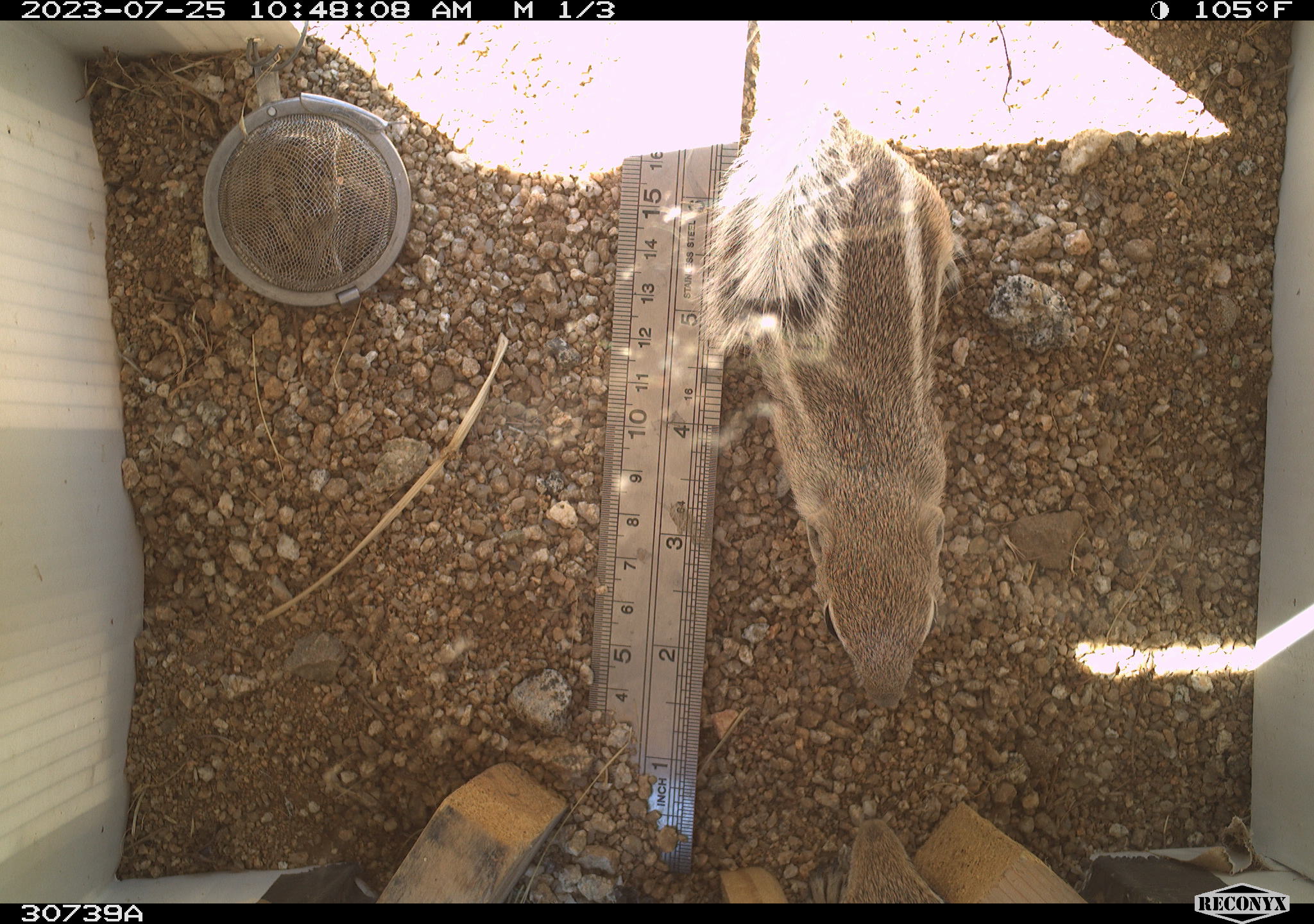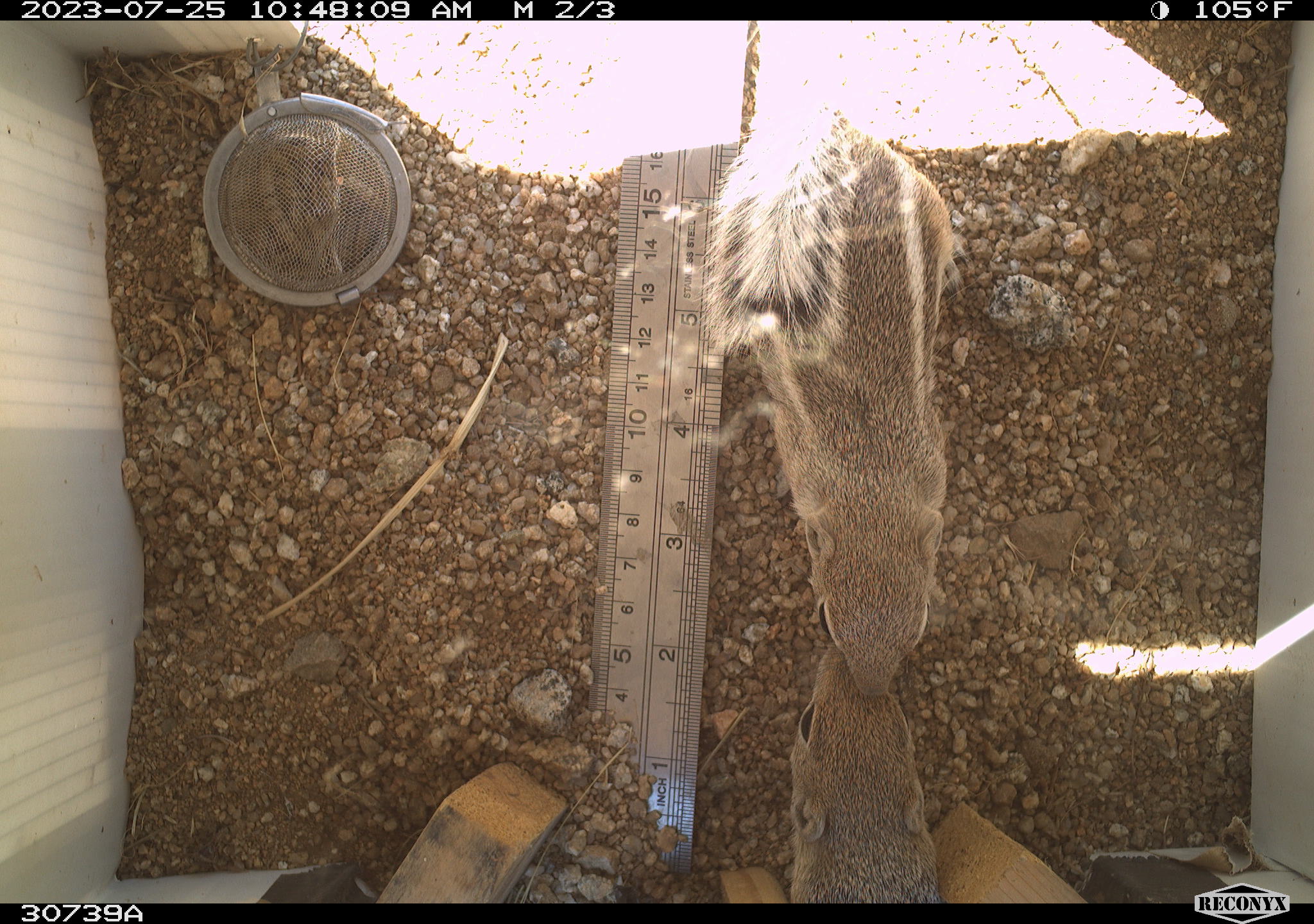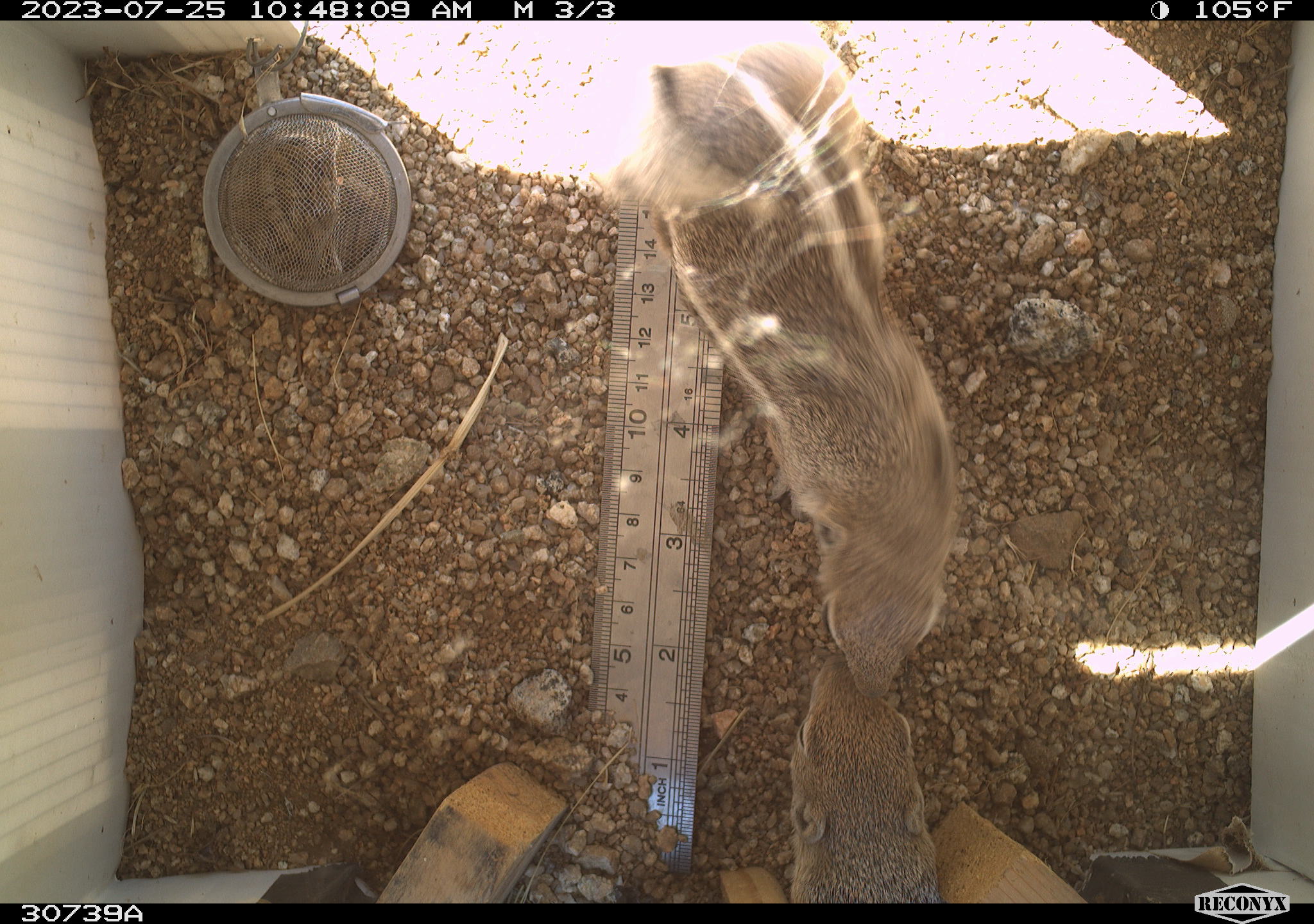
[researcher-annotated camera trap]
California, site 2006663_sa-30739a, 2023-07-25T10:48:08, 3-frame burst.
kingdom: Animalia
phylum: Chordata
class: Mammalia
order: Rodentia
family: Sciuridae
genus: Ammospermophilus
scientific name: Ammospermophilus leucurus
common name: white-tailed antelope squirrel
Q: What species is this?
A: White-tailed antelope squirrel (Ammospermophilus leucurus).